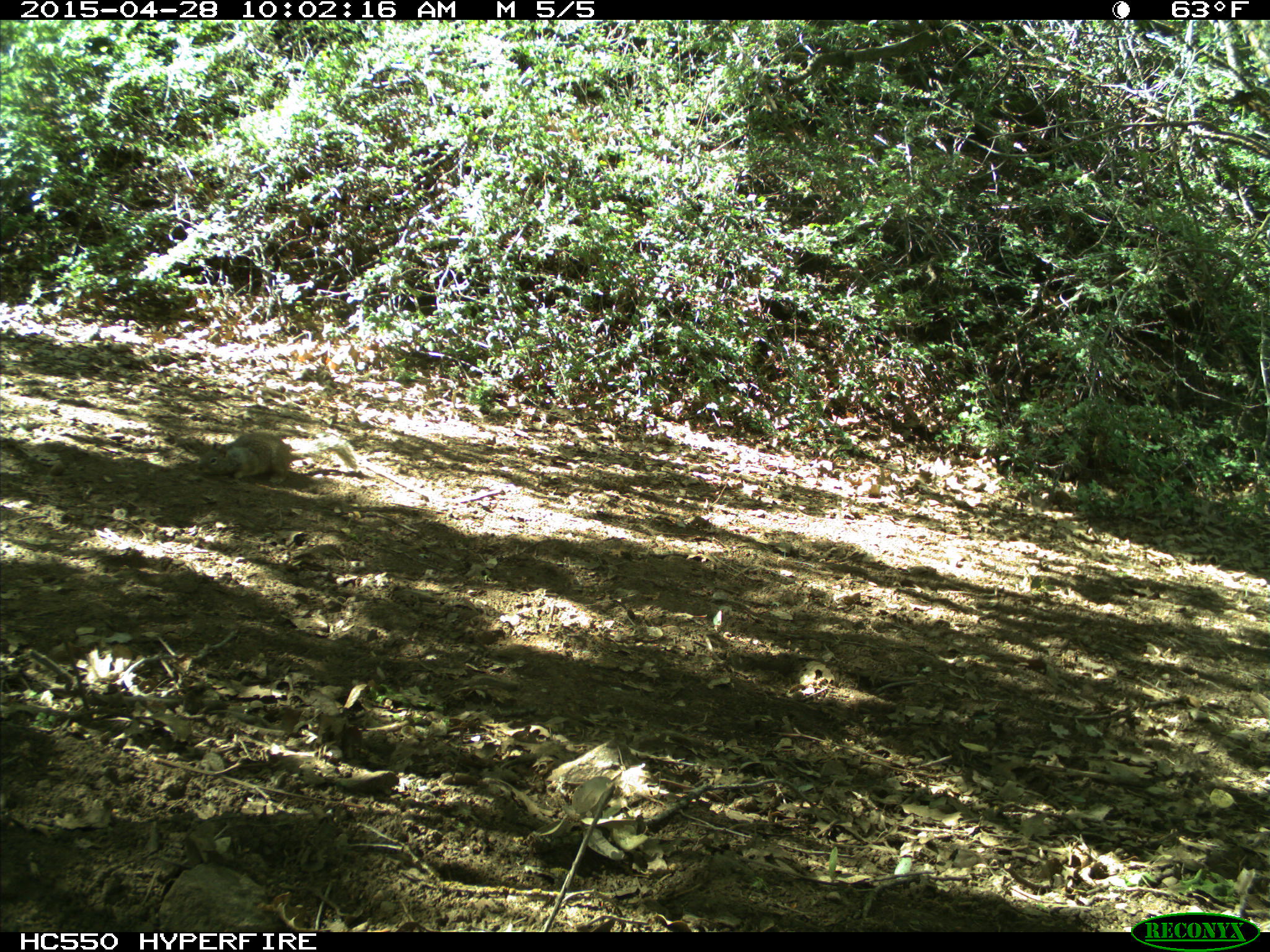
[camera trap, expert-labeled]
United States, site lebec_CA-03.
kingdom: Animalia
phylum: Chordata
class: Mammalia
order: Rodentia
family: Sciuridae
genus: Otospermophilus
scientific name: Otospermophilus beecheyi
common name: california ground squirrel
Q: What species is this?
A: Otospermophilus beecheyi (california ground squirrel).